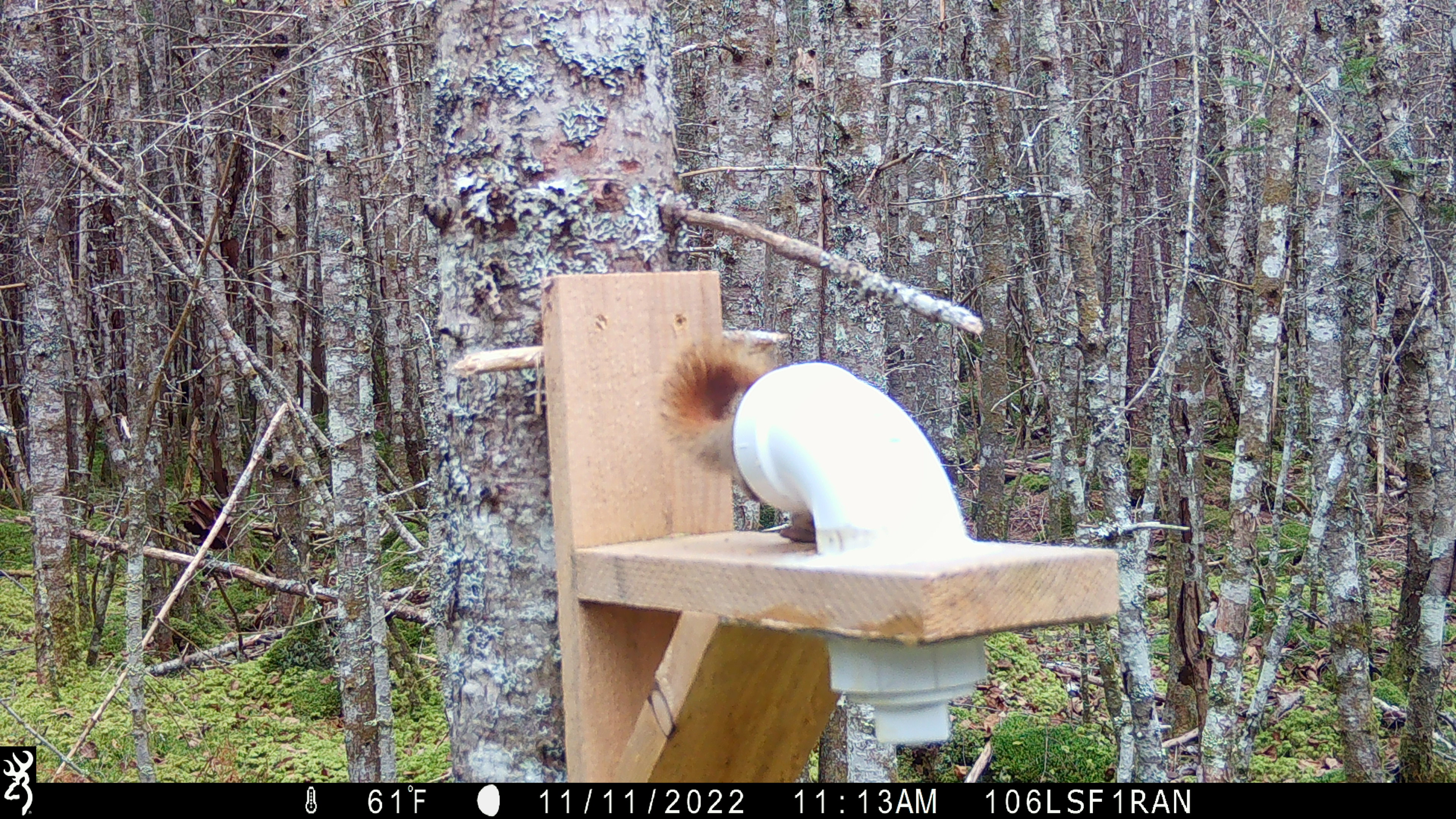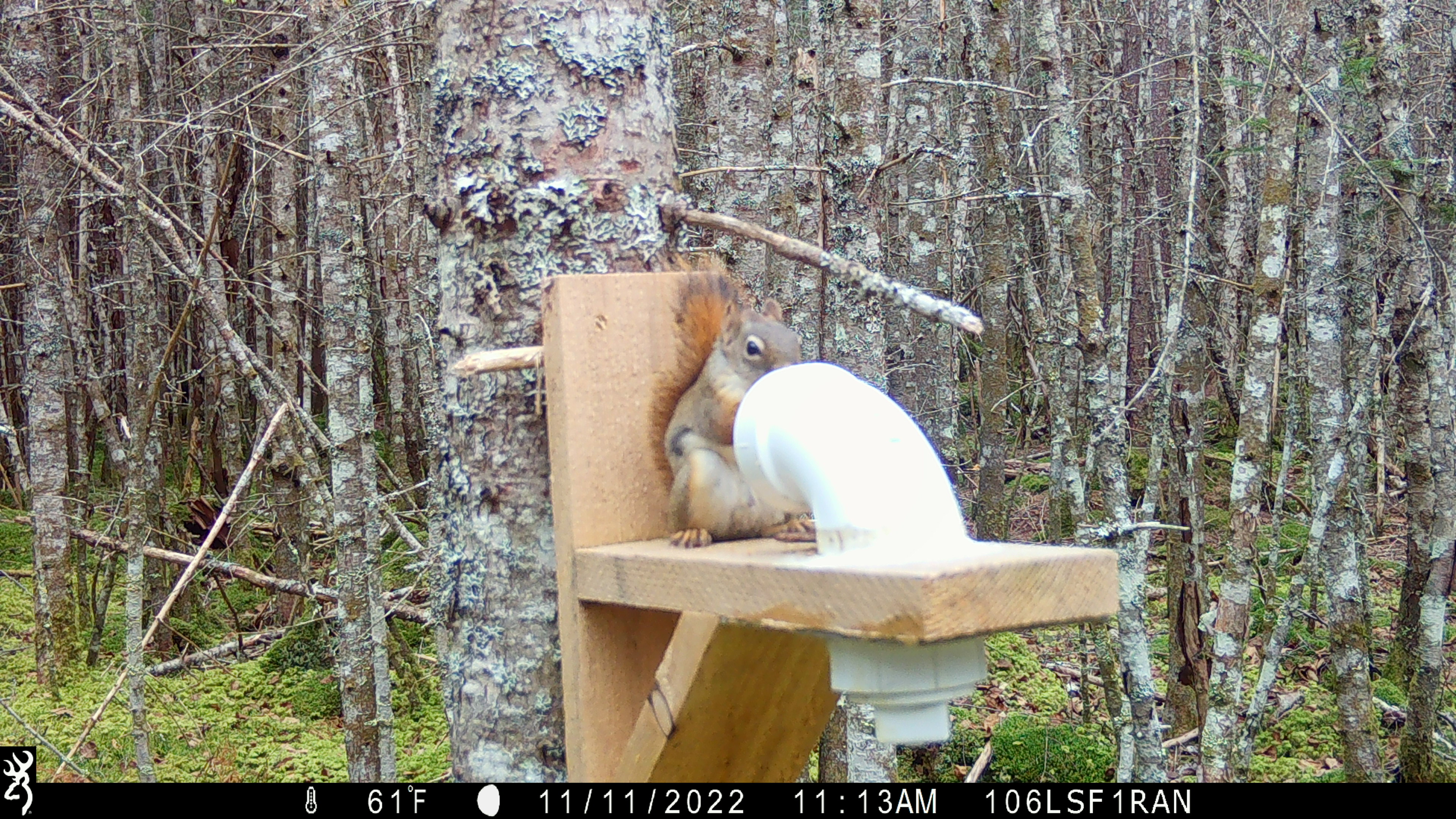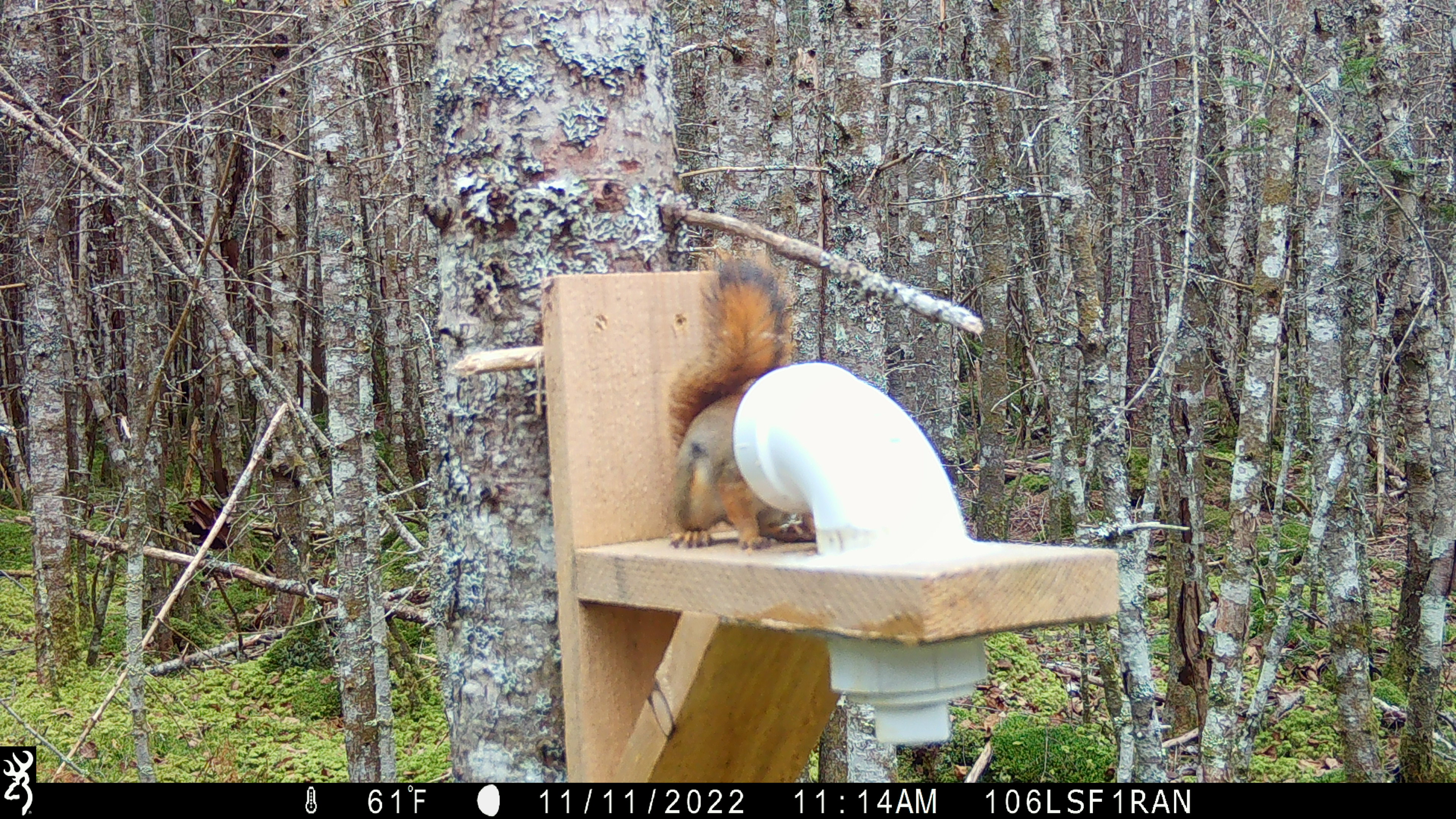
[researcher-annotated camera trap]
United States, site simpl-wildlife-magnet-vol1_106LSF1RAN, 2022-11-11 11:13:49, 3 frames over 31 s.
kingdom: Animalia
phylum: Chordata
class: Mammalia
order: Rodentia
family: Sciuridae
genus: Tamiasciurus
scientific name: Tamiasciurus hudsonicus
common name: red squirrel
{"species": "red squirrel (Tamiasciurus hudsonicus)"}